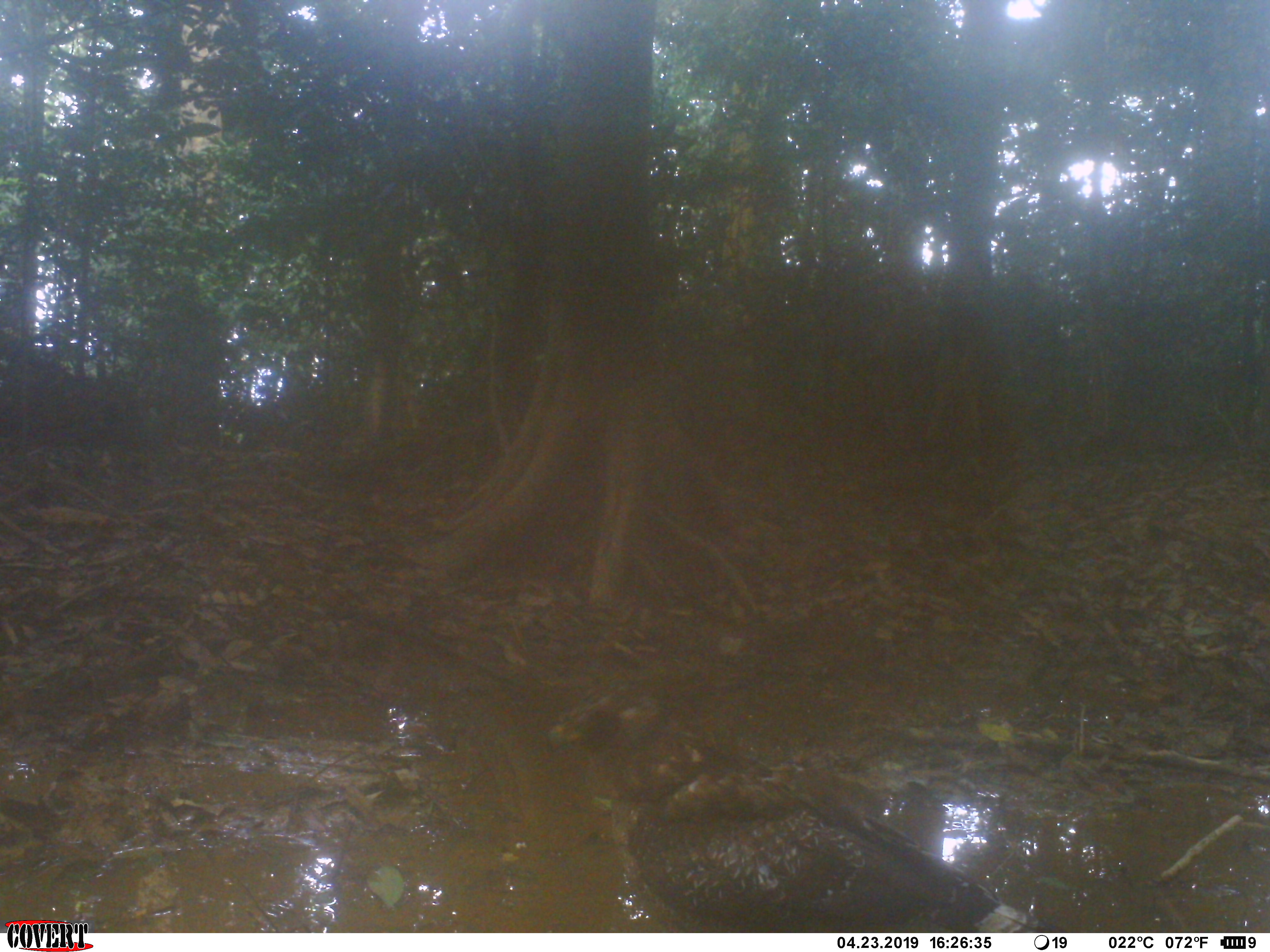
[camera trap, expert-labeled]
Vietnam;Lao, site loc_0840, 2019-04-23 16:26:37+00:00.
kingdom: Animalia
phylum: Chordata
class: Aves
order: Accipitriformes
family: Accipitridae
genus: Spilornis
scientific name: Spilornis cheela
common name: crested serpent eagle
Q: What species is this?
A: Crested serpent eagle (Spilornis cheela).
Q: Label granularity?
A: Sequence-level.